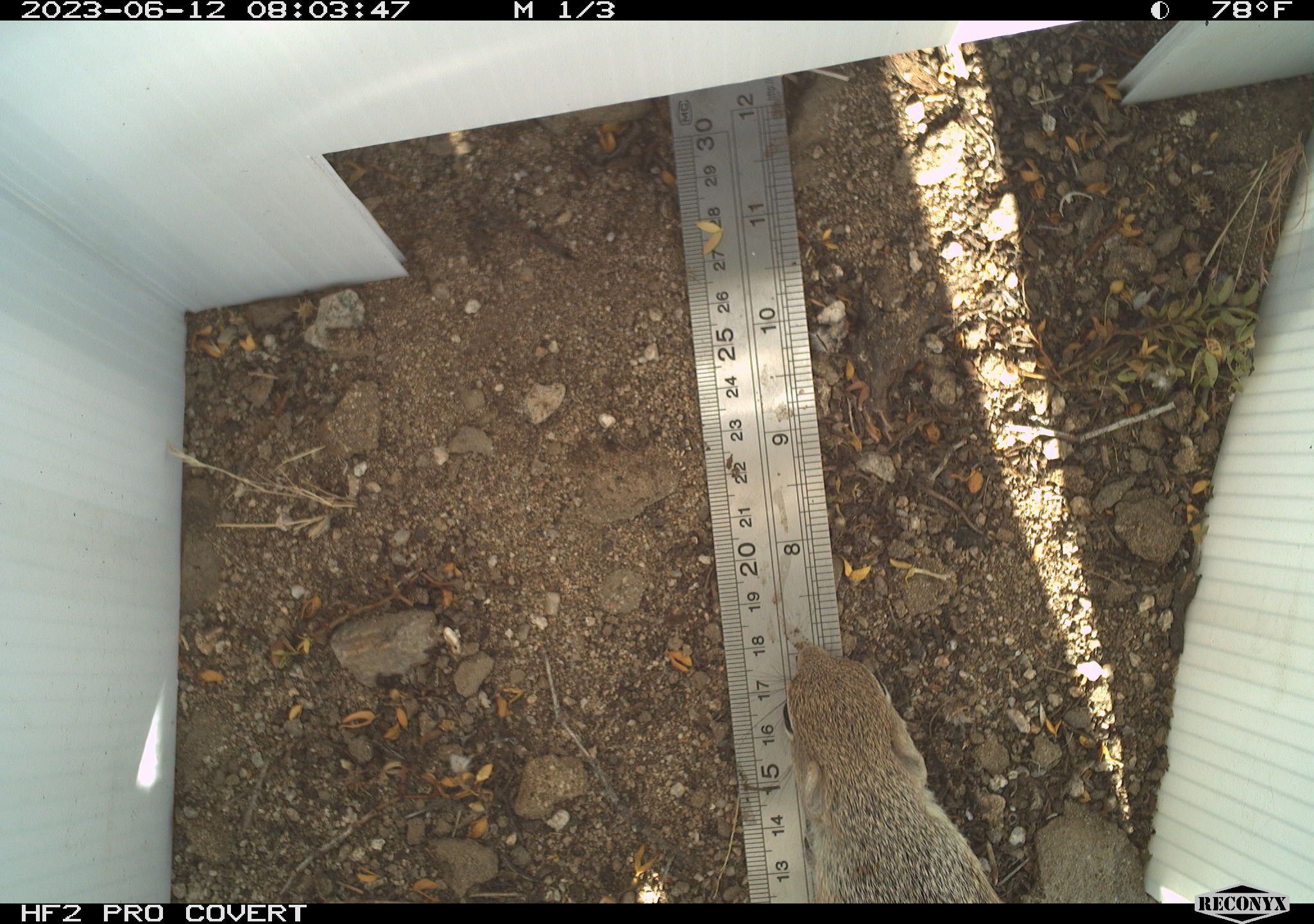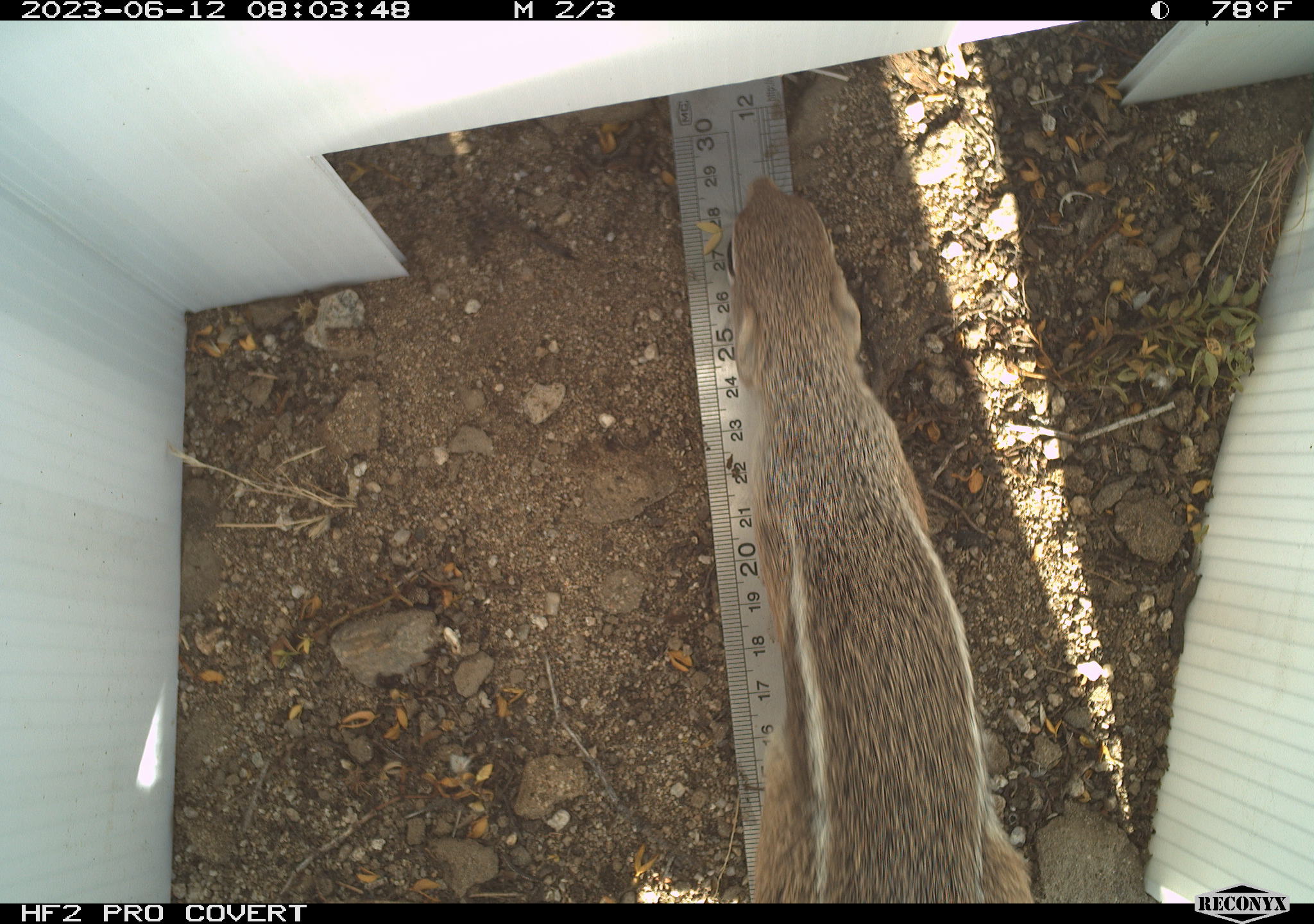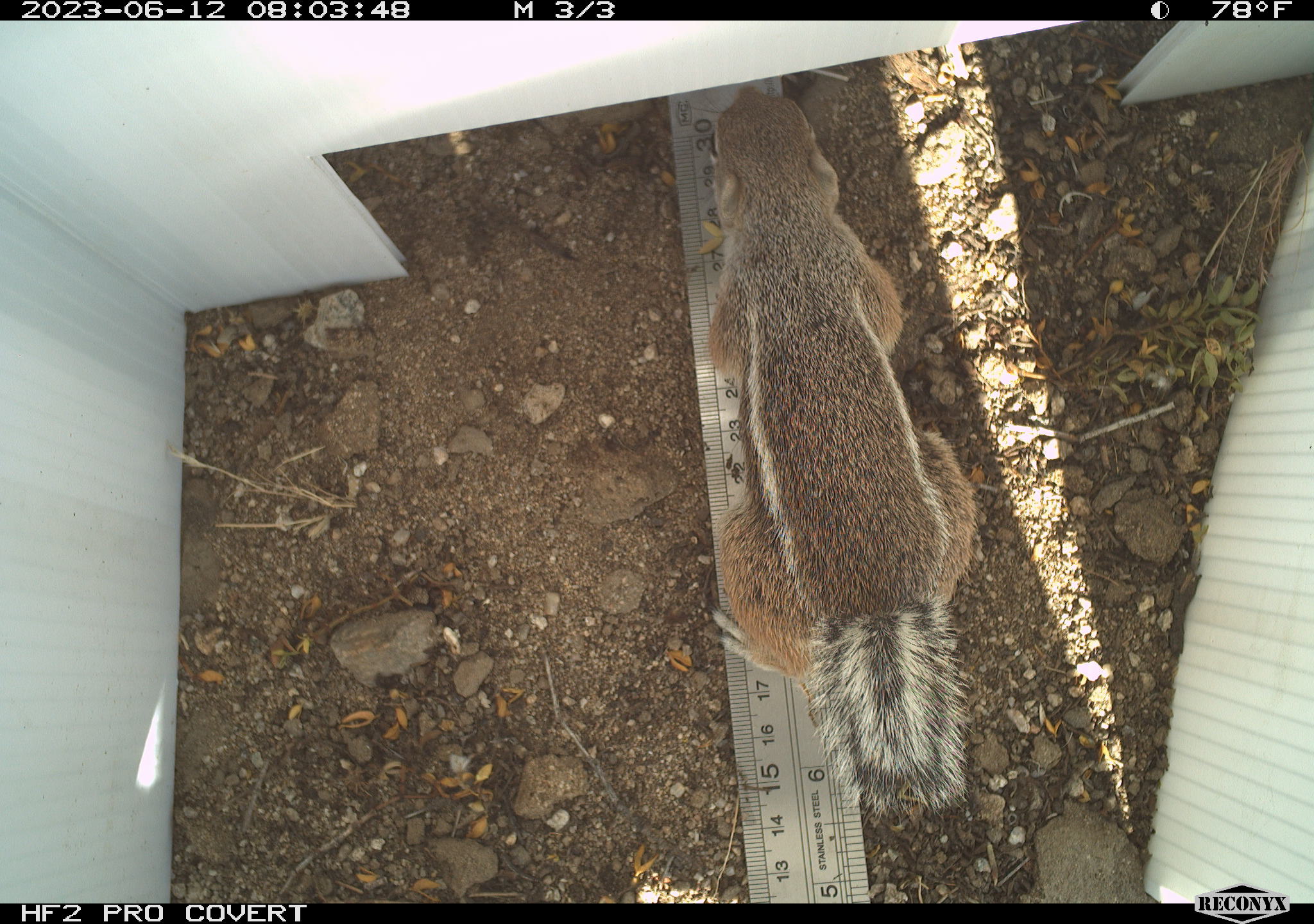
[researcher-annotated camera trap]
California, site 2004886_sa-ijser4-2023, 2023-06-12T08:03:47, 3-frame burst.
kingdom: Animalia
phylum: Chordata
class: Mammalia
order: Rodentia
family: Sciuridae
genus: Ammospermophilus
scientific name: Ammospermophilus leucurus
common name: white-tailed antelope squirrel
White-tailed antelope squirrel (Ammospermophilus leucurus).